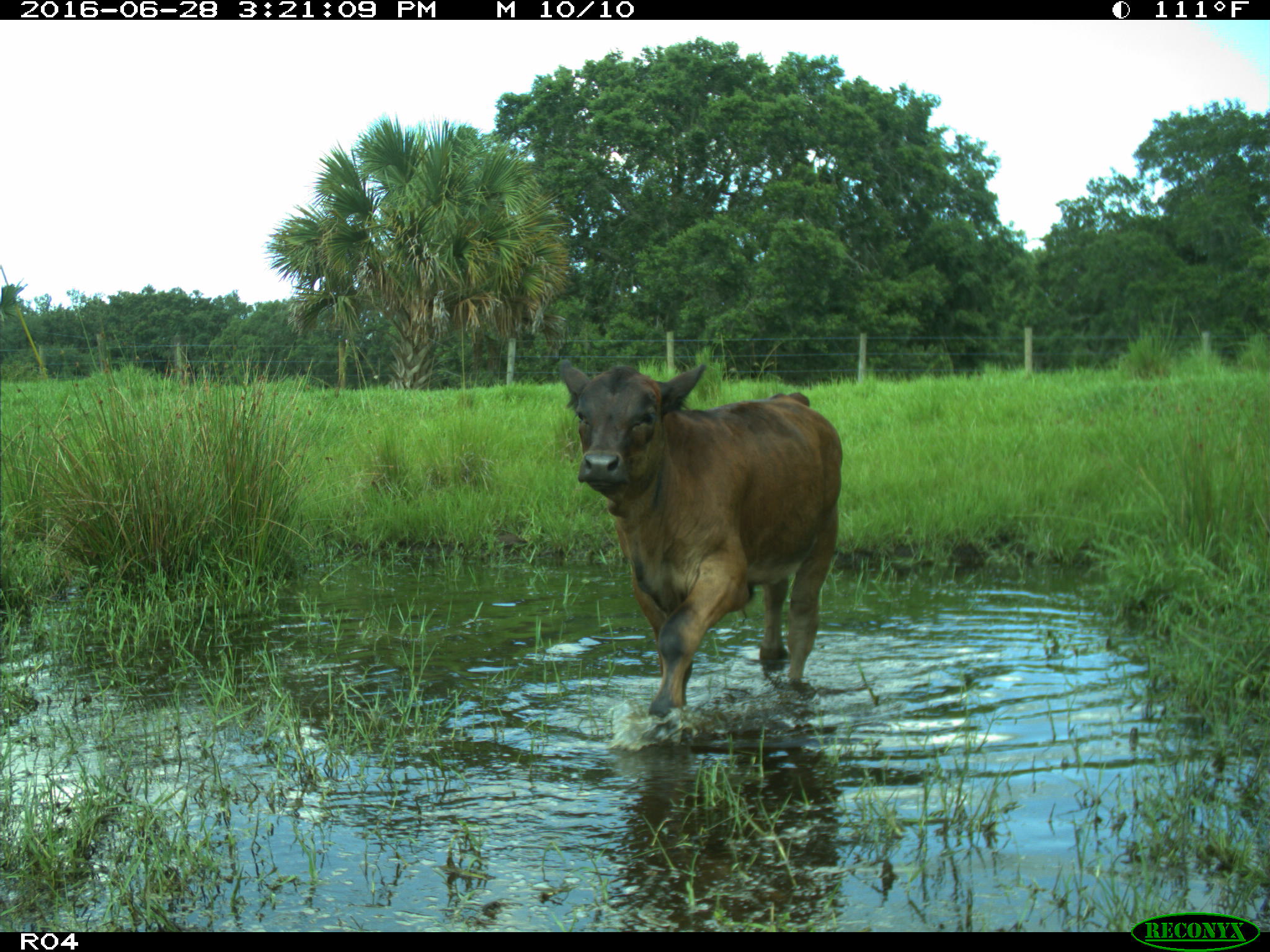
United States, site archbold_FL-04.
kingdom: Animalia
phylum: Chordata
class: Mammalia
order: Artiodactyla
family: Bovidae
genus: Bos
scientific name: Bos taurus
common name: domestic cow